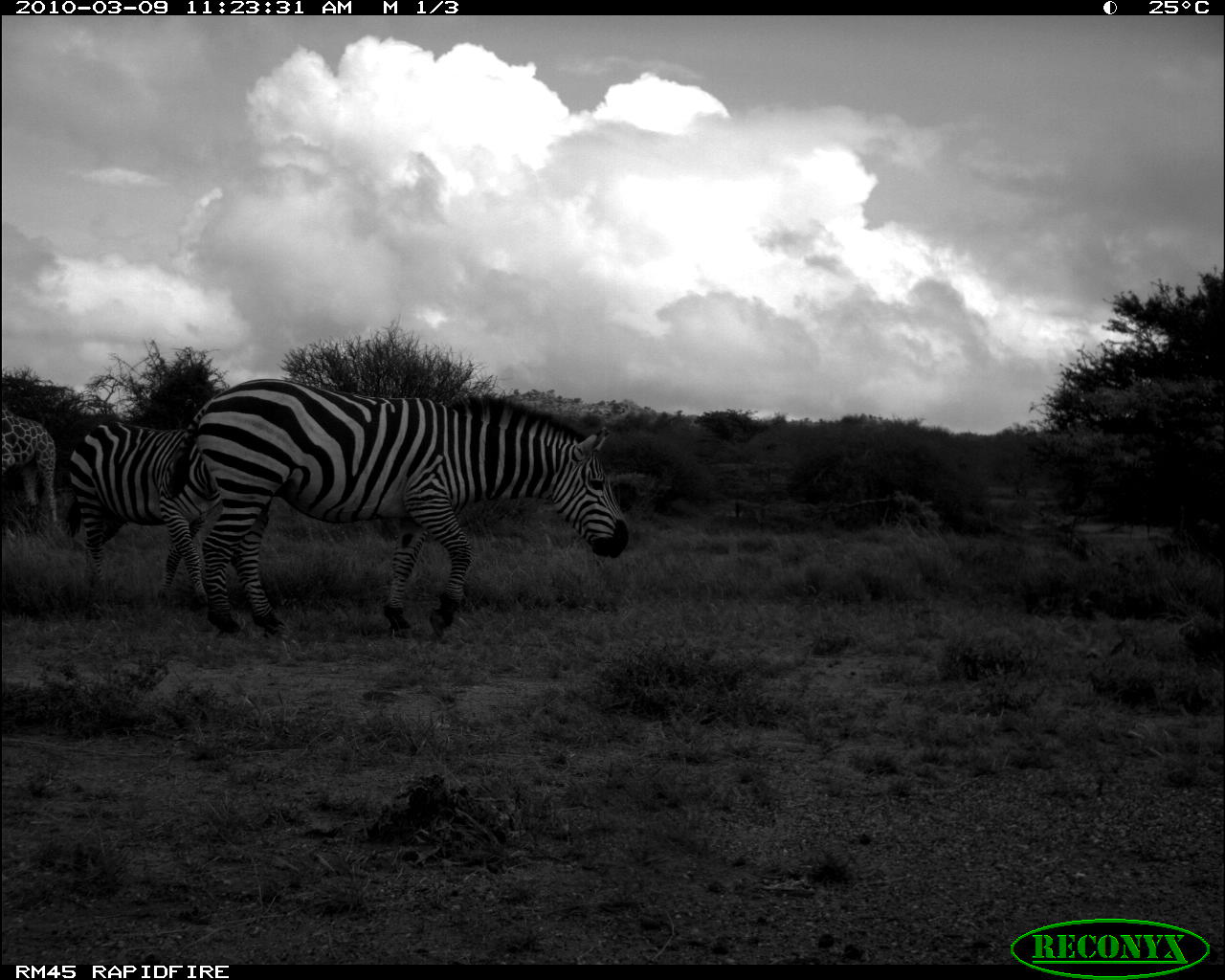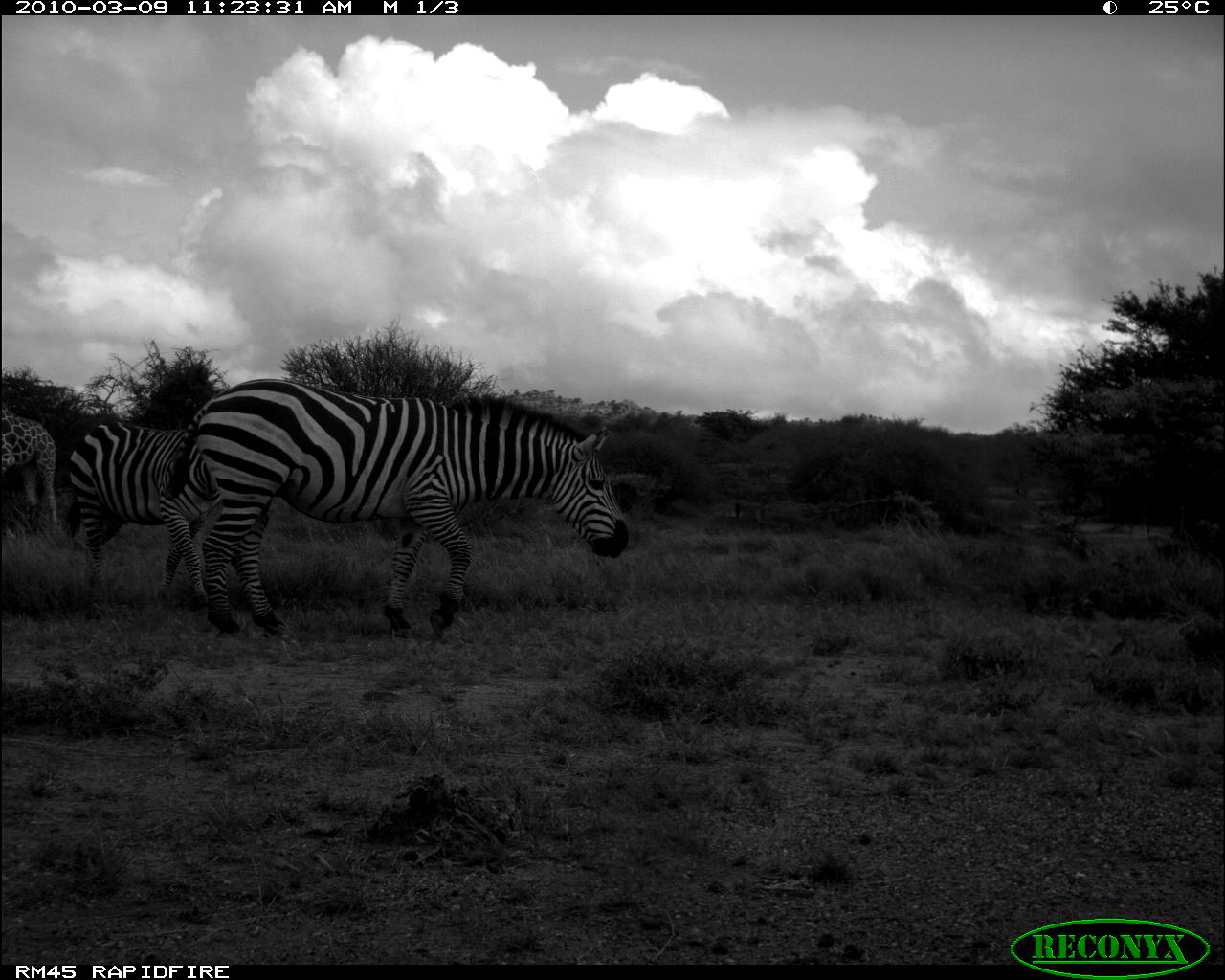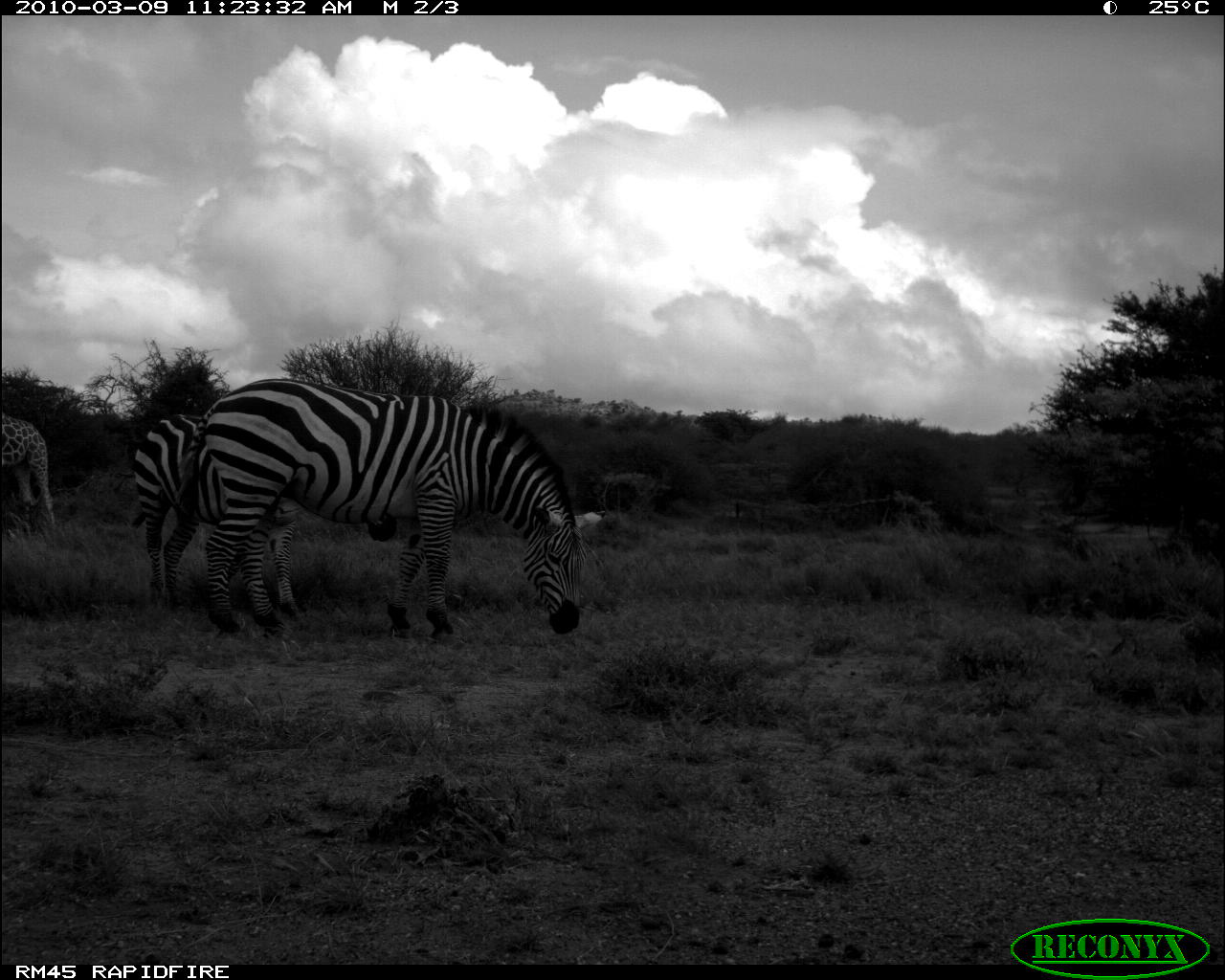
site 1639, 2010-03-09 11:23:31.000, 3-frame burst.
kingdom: Animalia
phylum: Chordata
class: Mammalia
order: Perissodactyla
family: Equidae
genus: Equus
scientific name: Equus quagga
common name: plains zebra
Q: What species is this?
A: Equus quagga (plains zebra).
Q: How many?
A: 2.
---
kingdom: Animalia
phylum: Chordata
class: Mammalia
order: Artiodactyla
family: Giraffidae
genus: Giraffa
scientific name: Giraffa camelopardalis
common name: giraffe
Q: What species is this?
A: Giraffa camelopardalis (giraffe).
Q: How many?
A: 1.